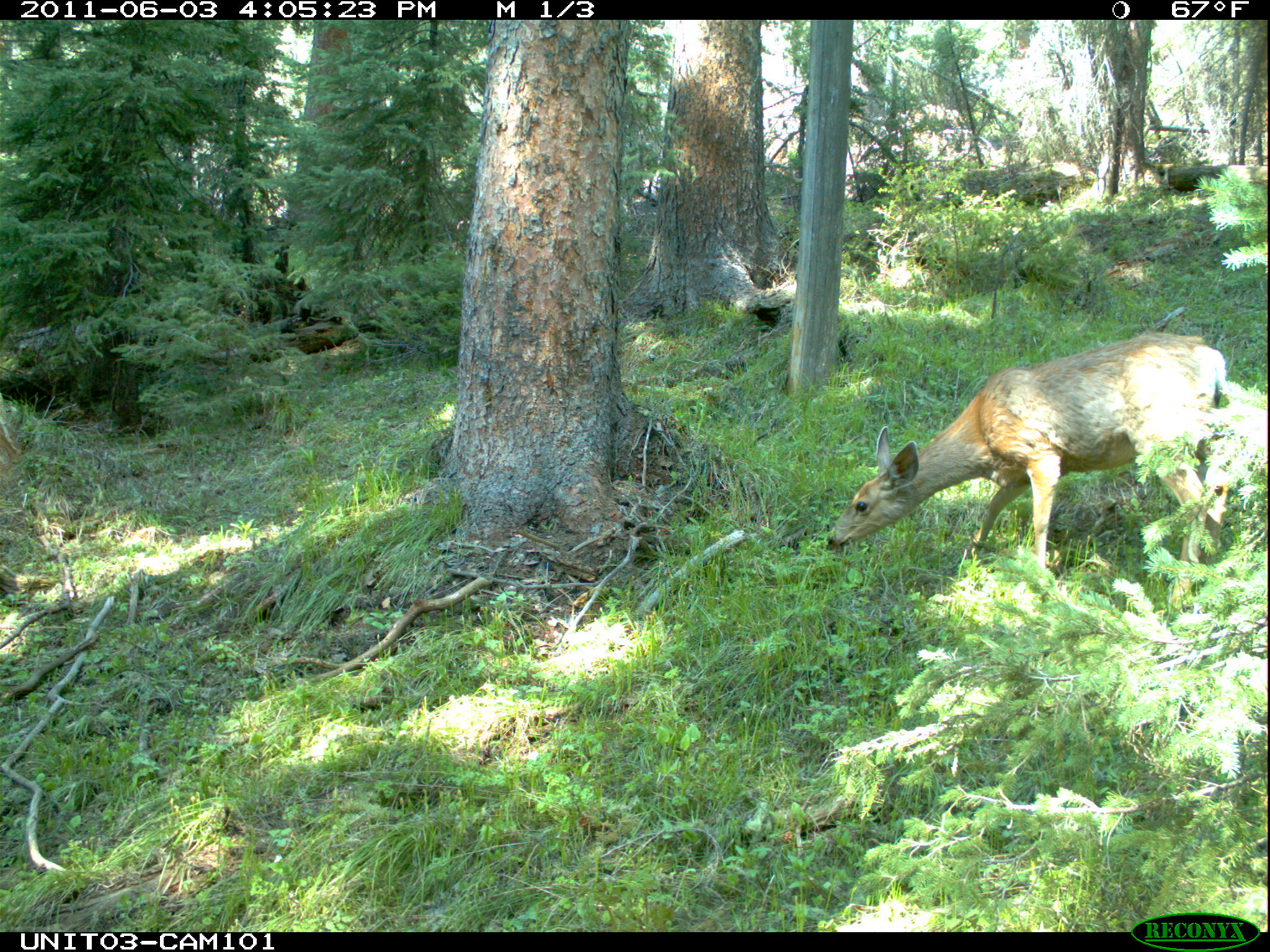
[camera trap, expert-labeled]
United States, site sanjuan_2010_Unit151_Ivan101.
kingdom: Animalia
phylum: Chordata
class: Mammalia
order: Artiodactyla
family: Cervidae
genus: Odocoileus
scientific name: Odocoileus hemionus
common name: mule deer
Odocoileus hemionus (mule deer).